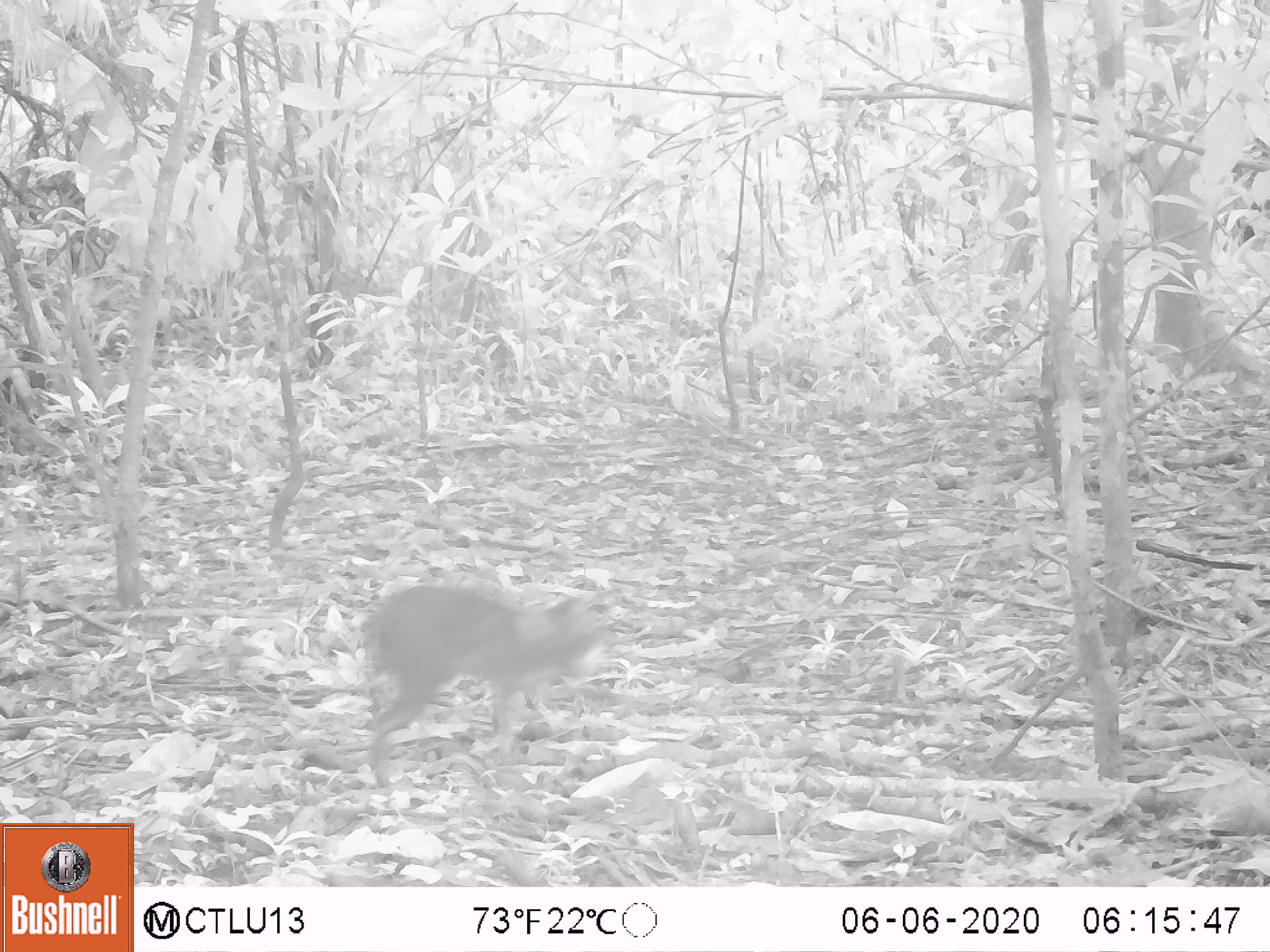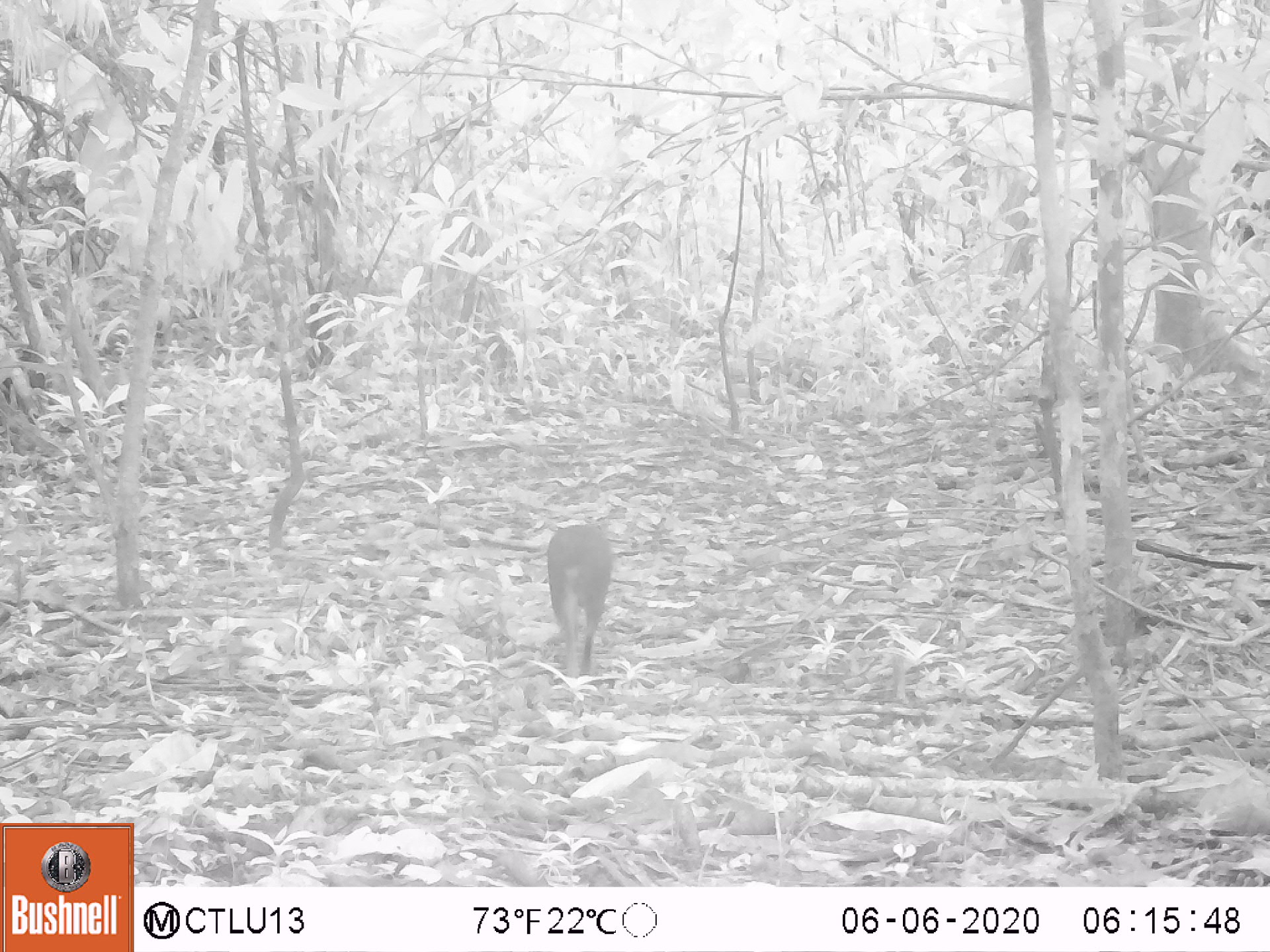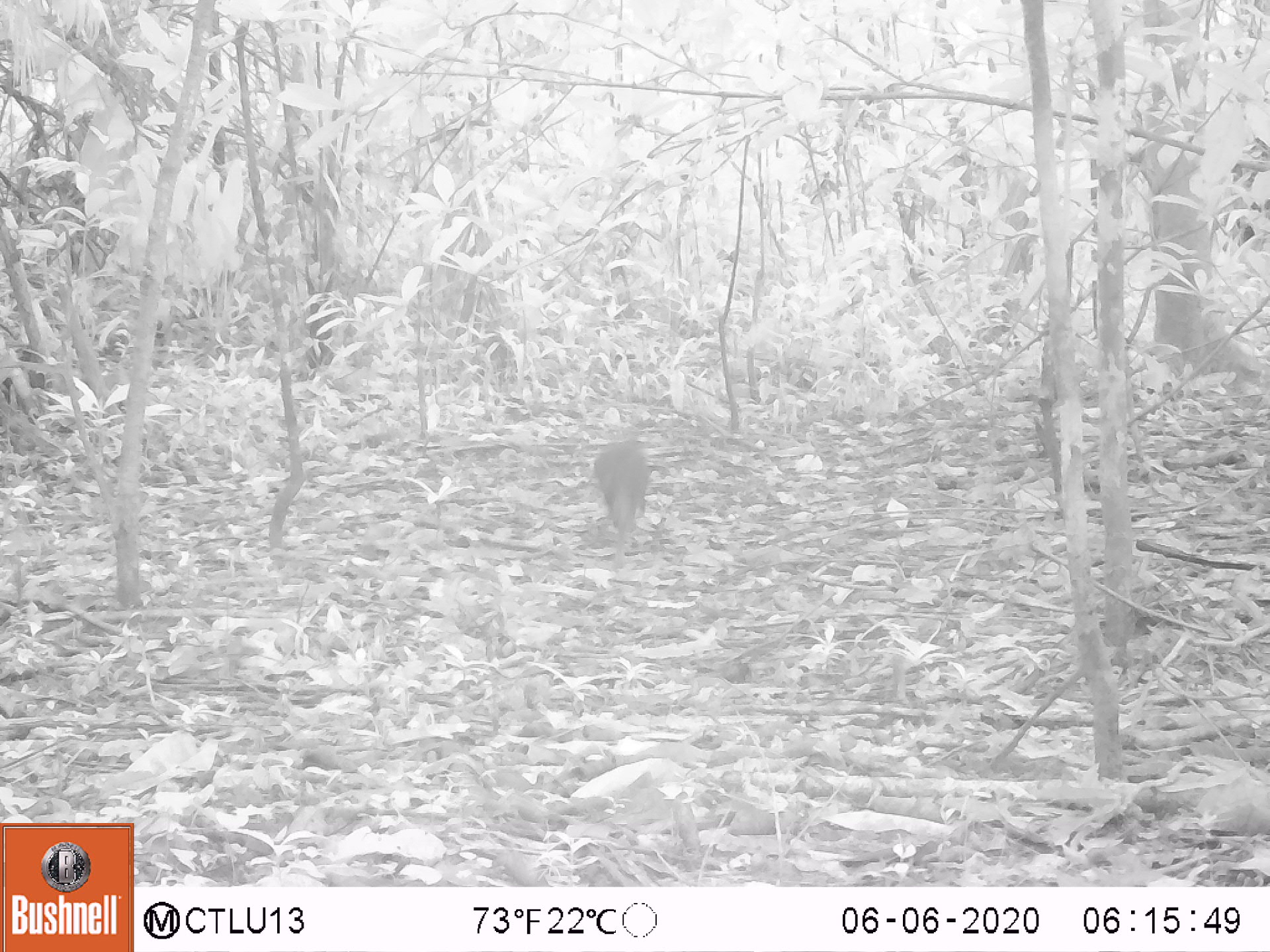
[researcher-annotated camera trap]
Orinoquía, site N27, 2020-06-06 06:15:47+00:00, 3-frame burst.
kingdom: Animalia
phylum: Chordata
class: Mammalia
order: Rodentia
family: Dasyproctidae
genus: Dasyprocta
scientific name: Dasyprocta fuliginosa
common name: black agouti